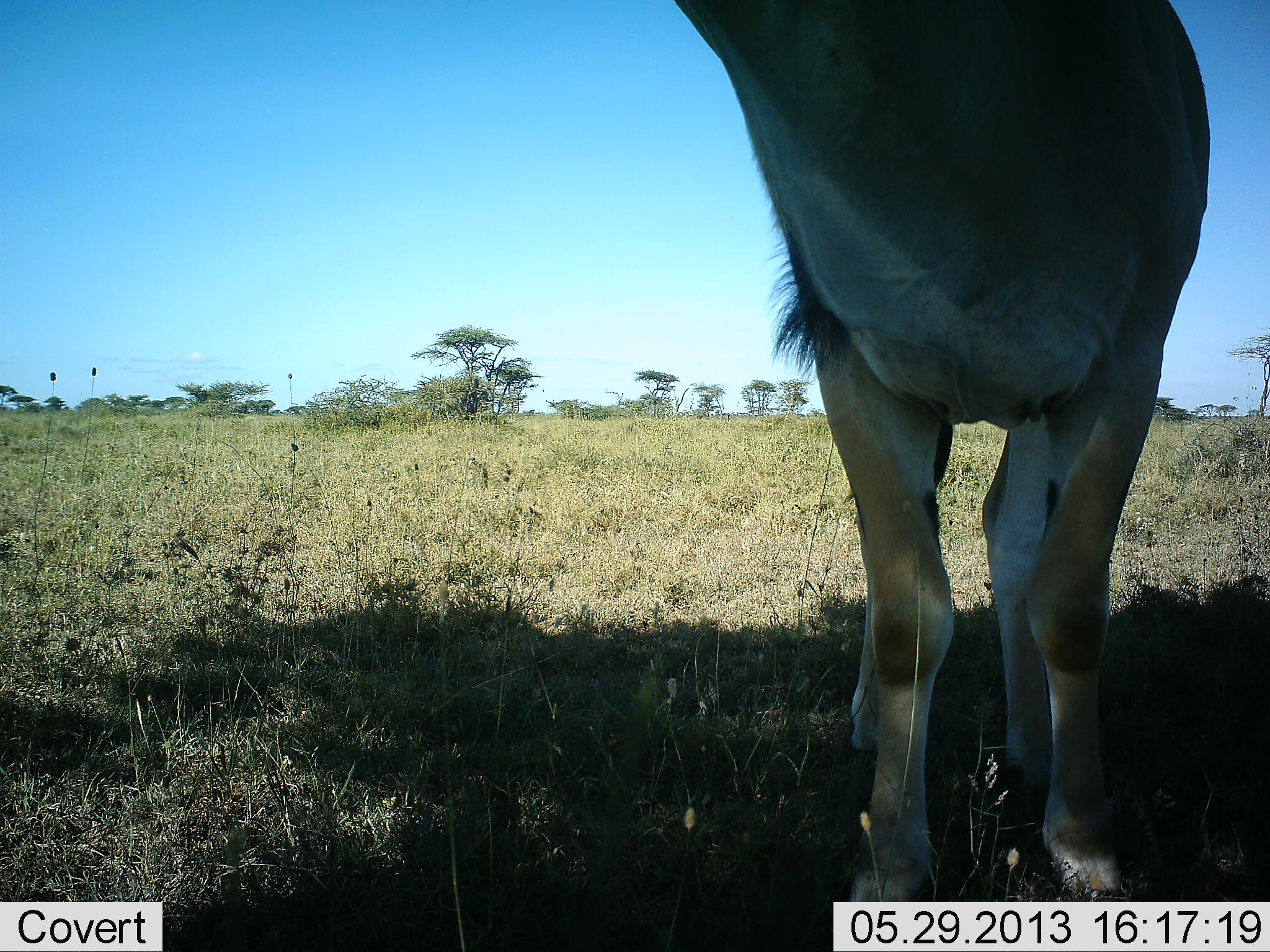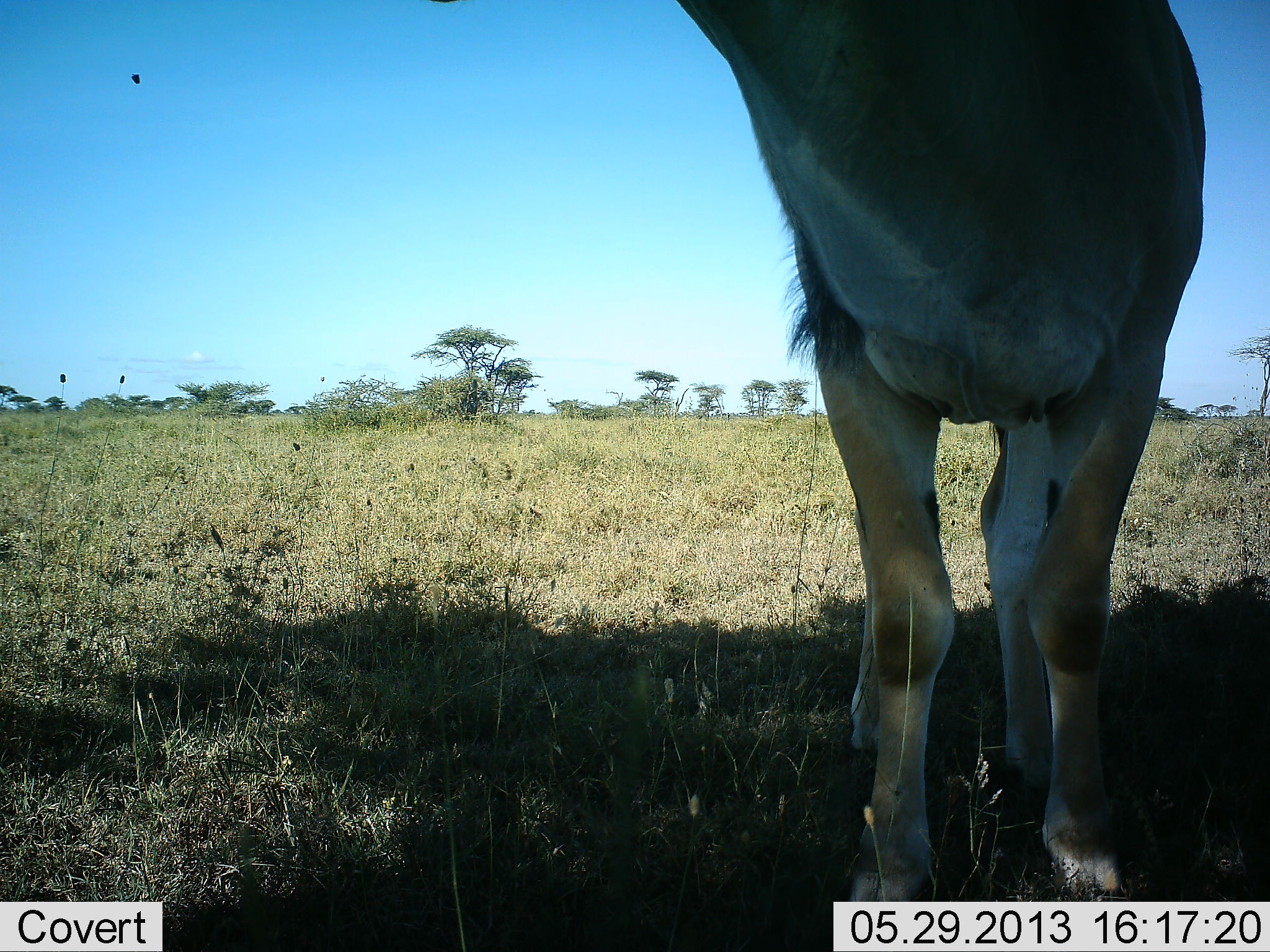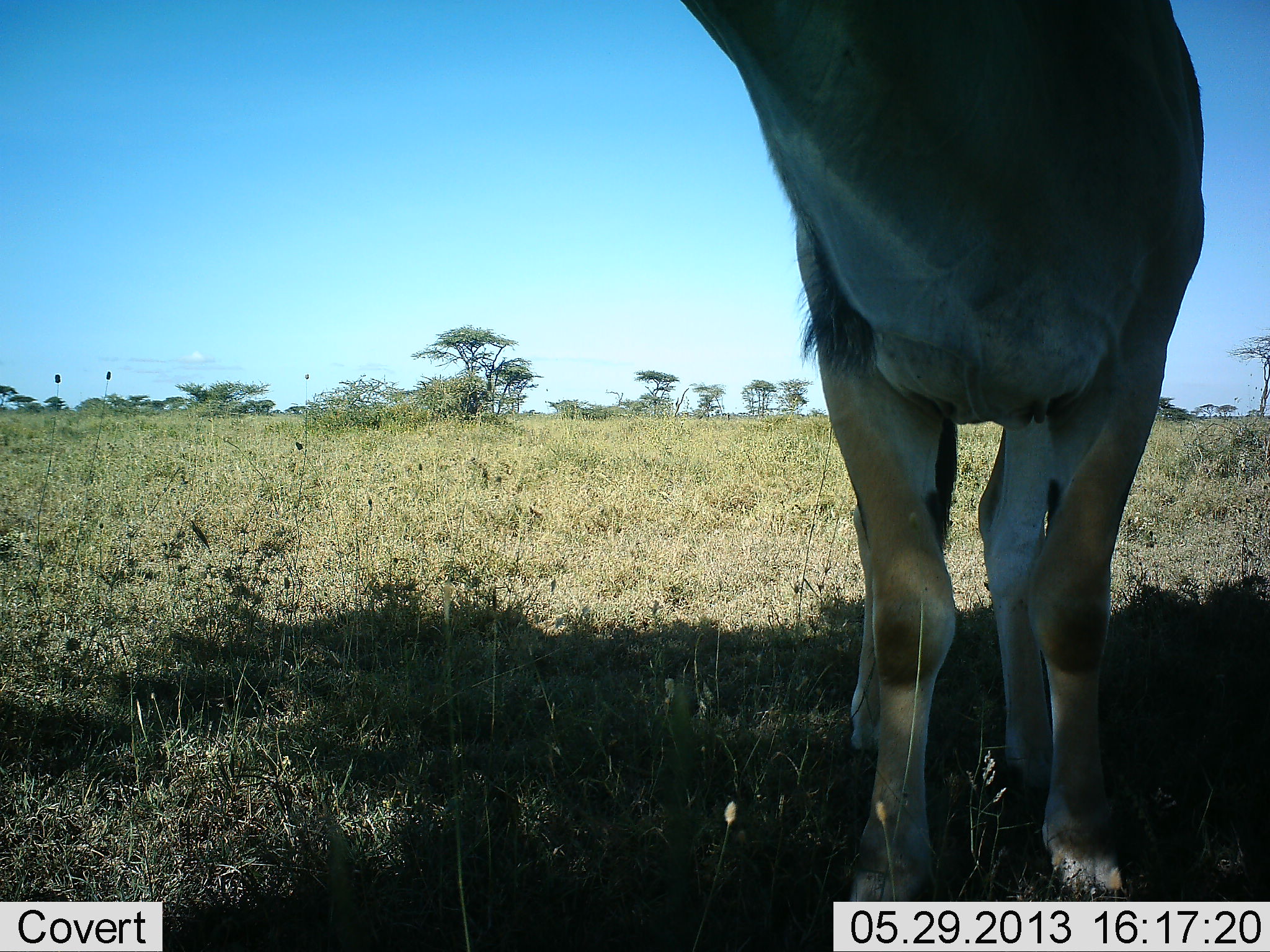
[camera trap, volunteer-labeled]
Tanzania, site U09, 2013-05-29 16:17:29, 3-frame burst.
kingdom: Animalia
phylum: Chordata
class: Mammalia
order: Artiodactyla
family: Bovidae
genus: Tragelaphus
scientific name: Tragelaphus oryx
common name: eland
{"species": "eland (Tragelaphus oryx)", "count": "1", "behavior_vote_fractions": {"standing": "100%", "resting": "0%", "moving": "0%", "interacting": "0%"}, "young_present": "0%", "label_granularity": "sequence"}